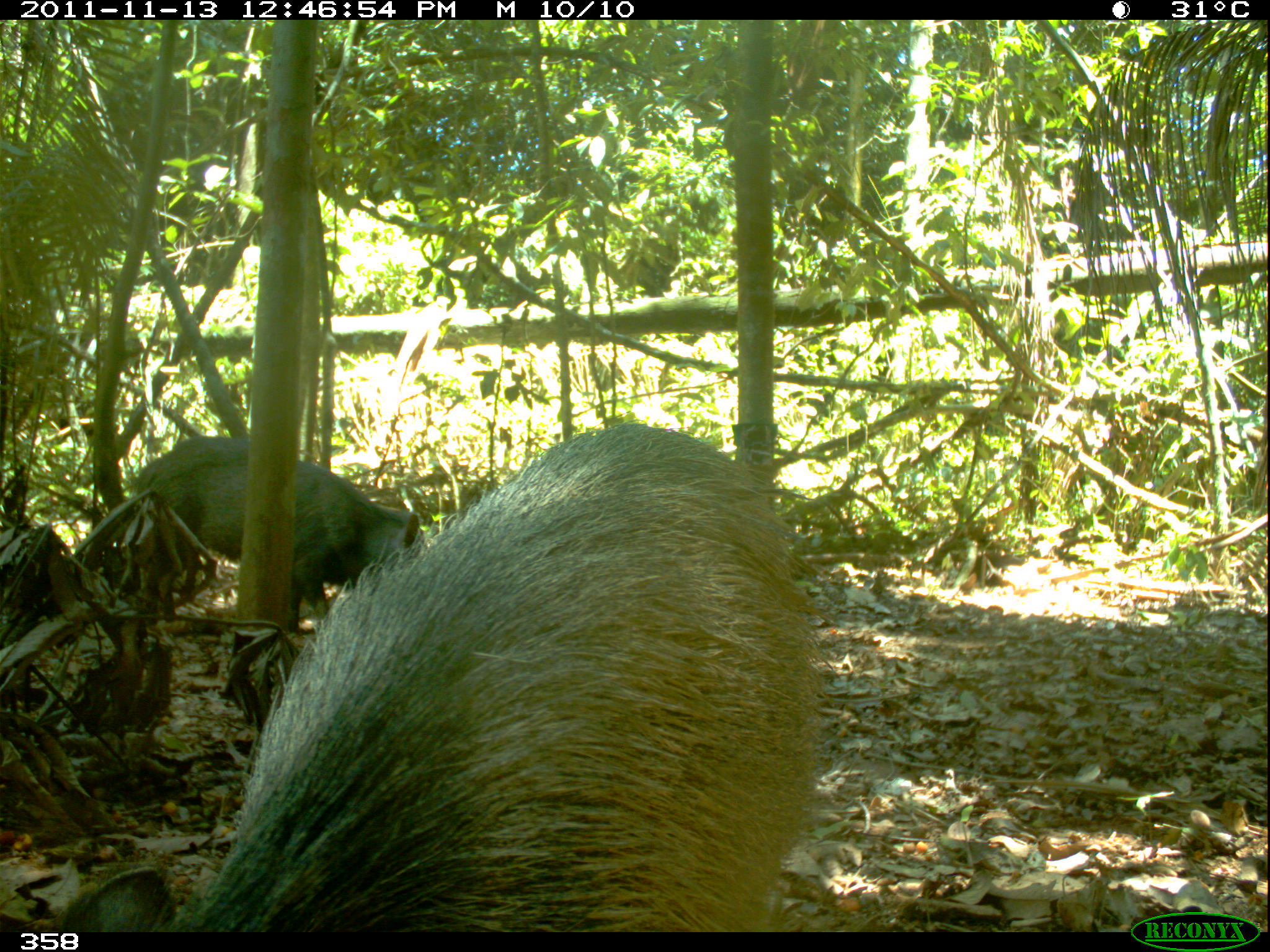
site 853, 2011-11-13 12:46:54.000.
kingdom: Animalia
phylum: Chordata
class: Mammalia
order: Artiodactyla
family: Tayassuidae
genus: Pecari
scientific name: Pecari tajacu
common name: collared peccary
Pecari tajacu (collared peccary).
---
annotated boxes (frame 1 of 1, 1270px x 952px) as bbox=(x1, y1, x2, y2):
pecari tajacu: bbox=(42, 421, 827, 932); bbox=(122, 432, 421, 635)